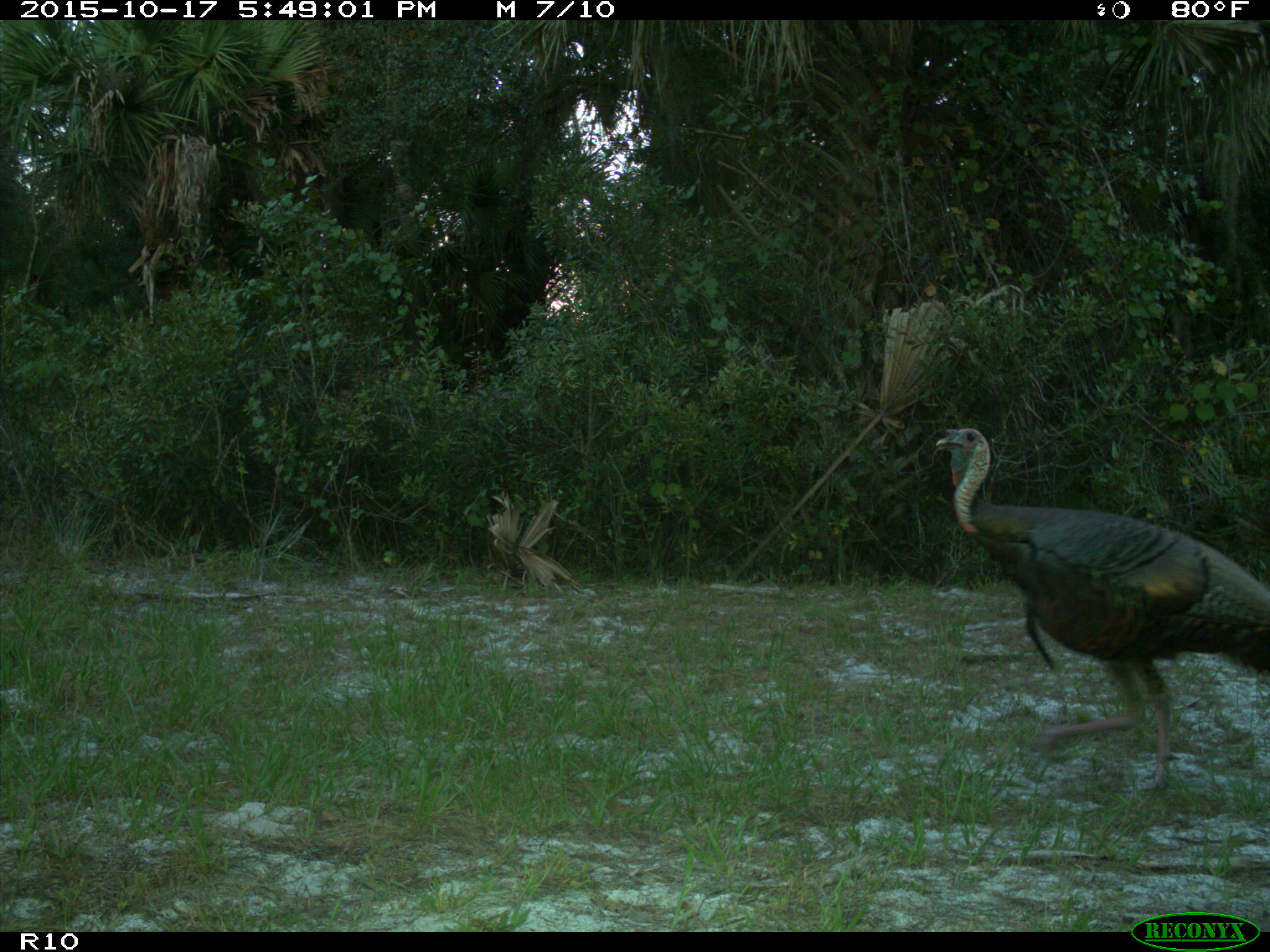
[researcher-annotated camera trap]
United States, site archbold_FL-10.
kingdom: Animalia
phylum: Chordata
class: Aves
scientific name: Aves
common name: birds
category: unidentified bird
Unidentified bird (birds) (Aves).